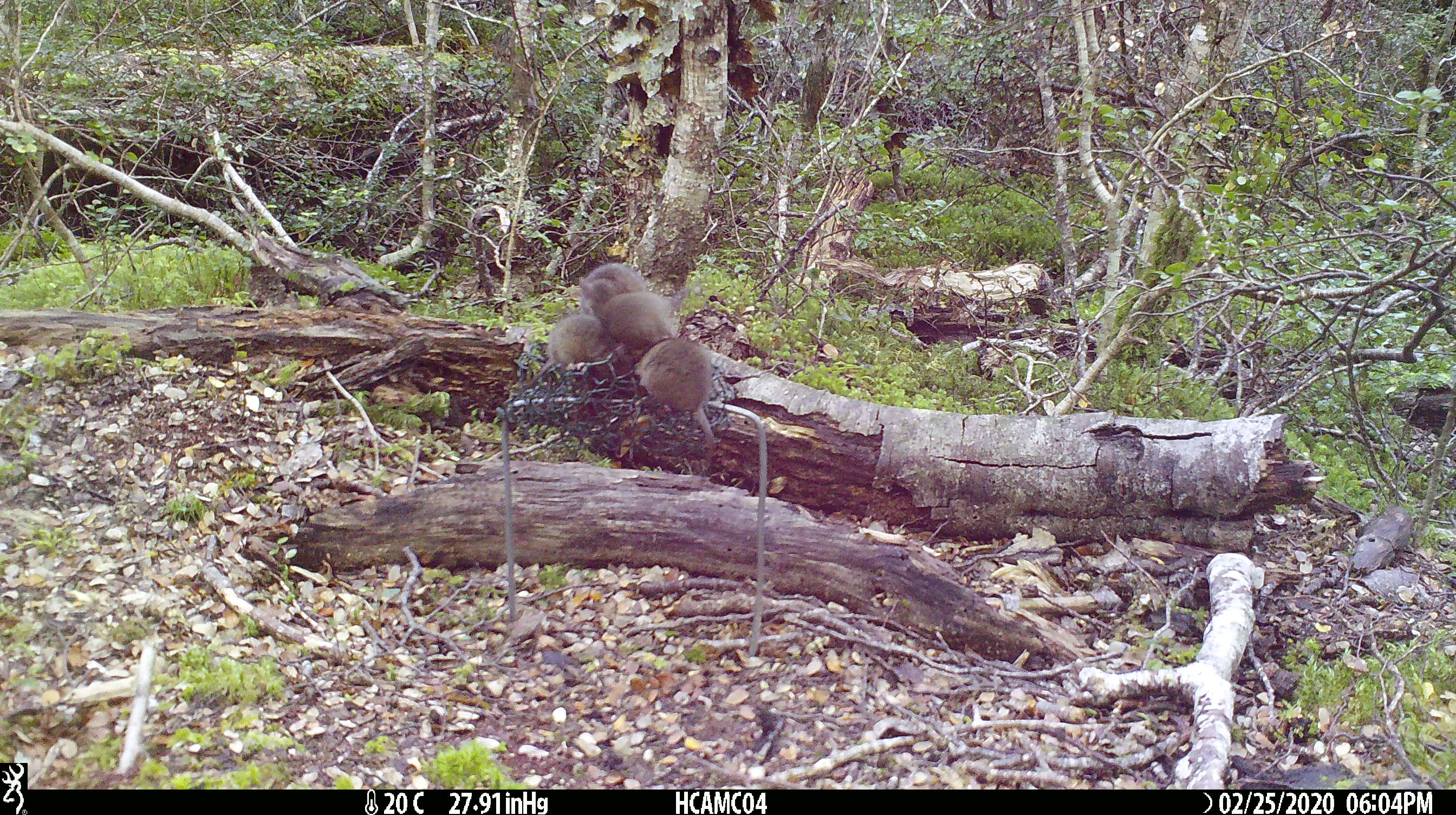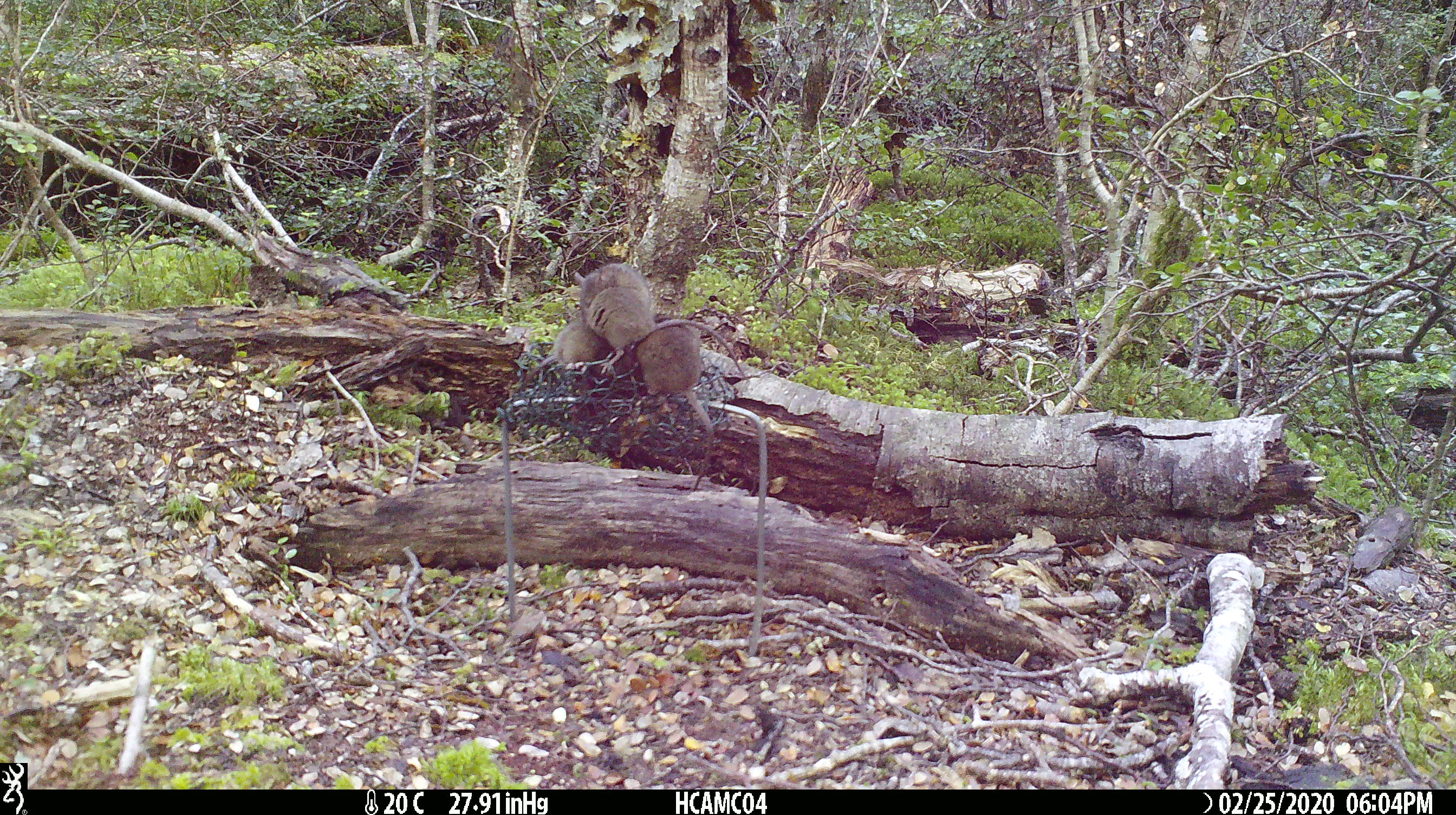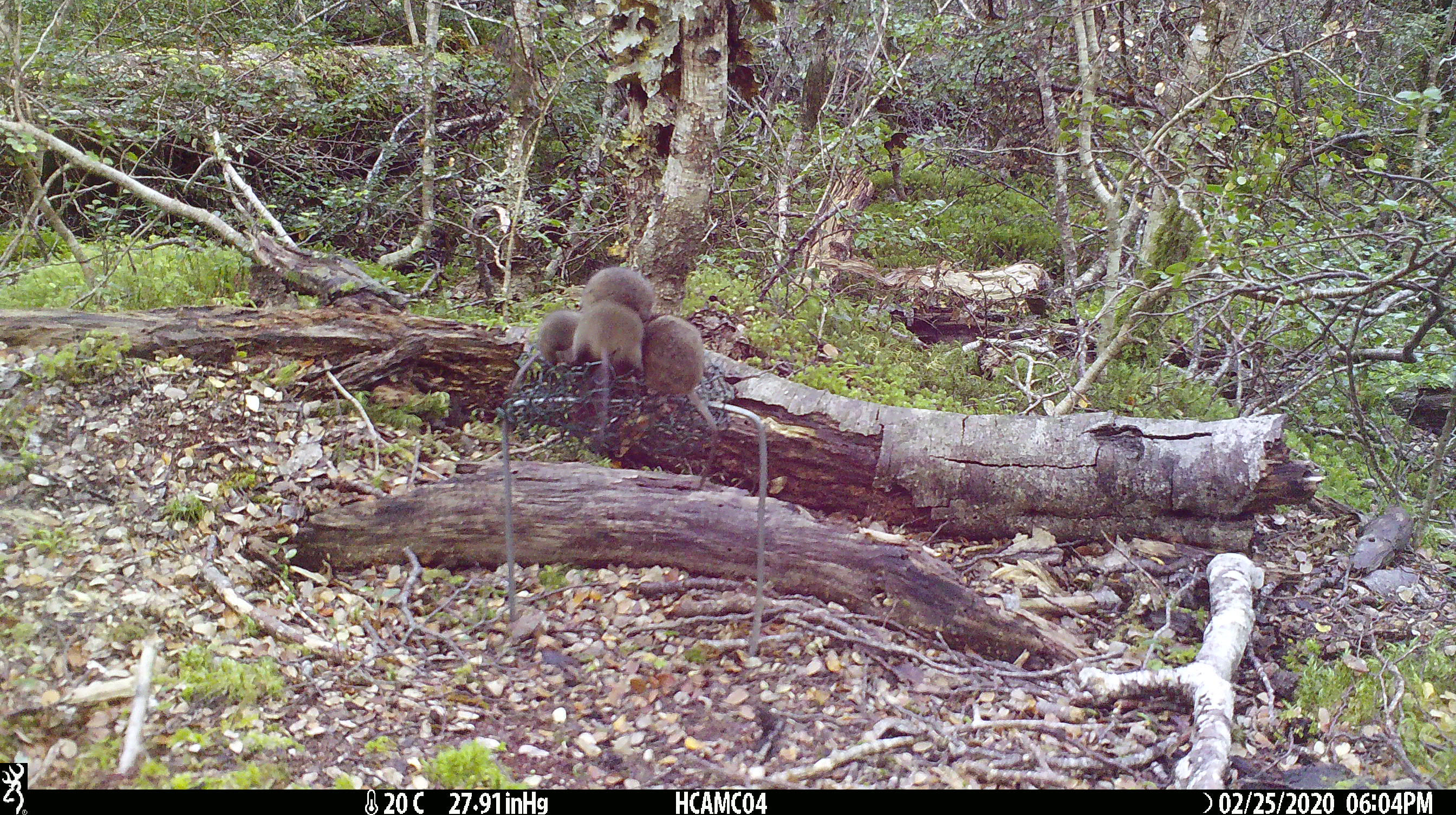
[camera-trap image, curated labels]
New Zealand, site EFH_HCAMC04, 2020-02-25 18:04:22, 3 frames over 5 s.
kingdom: Animalia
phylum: Chordata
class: Mammalia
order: Rodentia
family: Muridae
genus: Mus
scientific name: Mus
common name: mouse